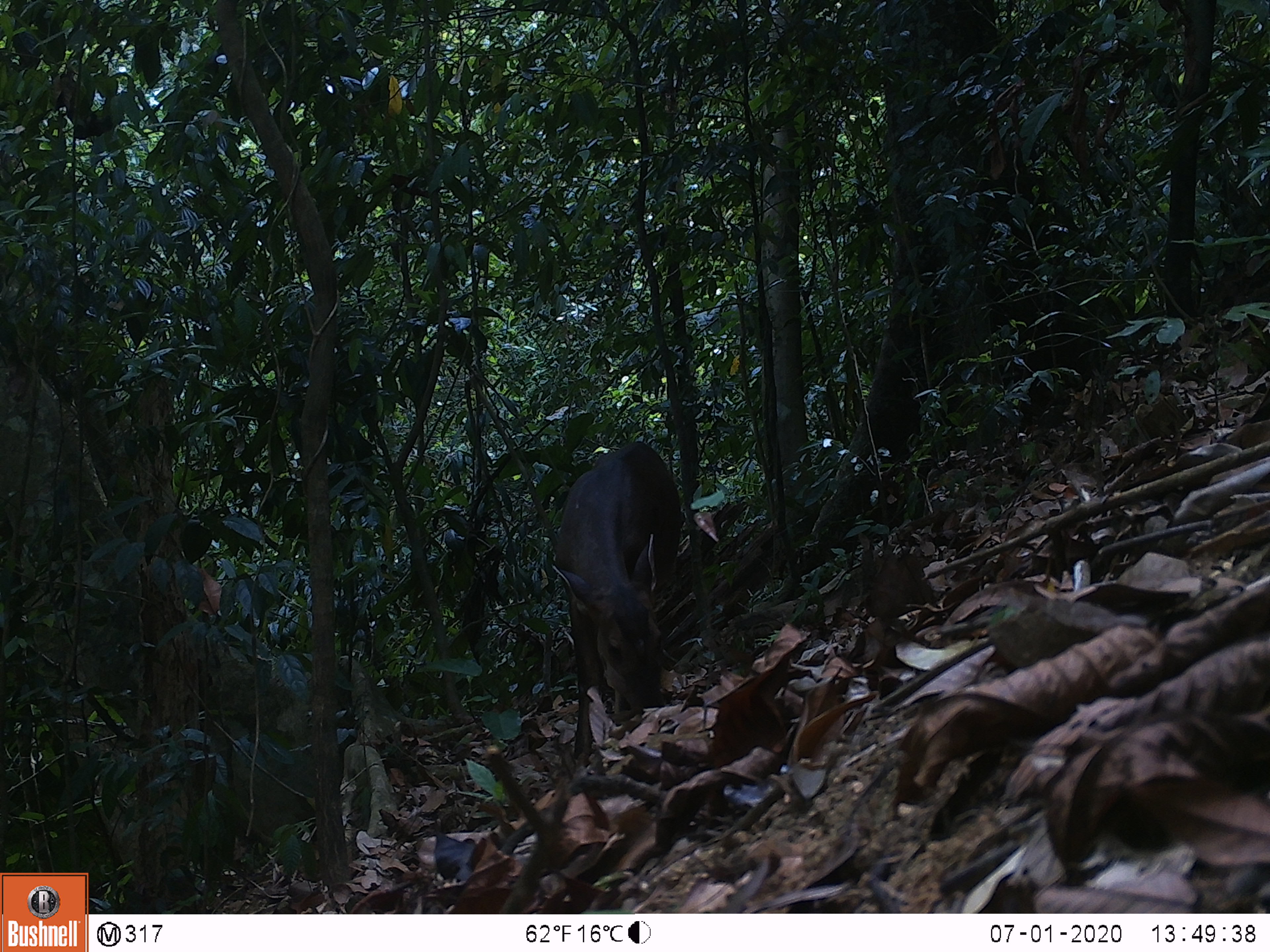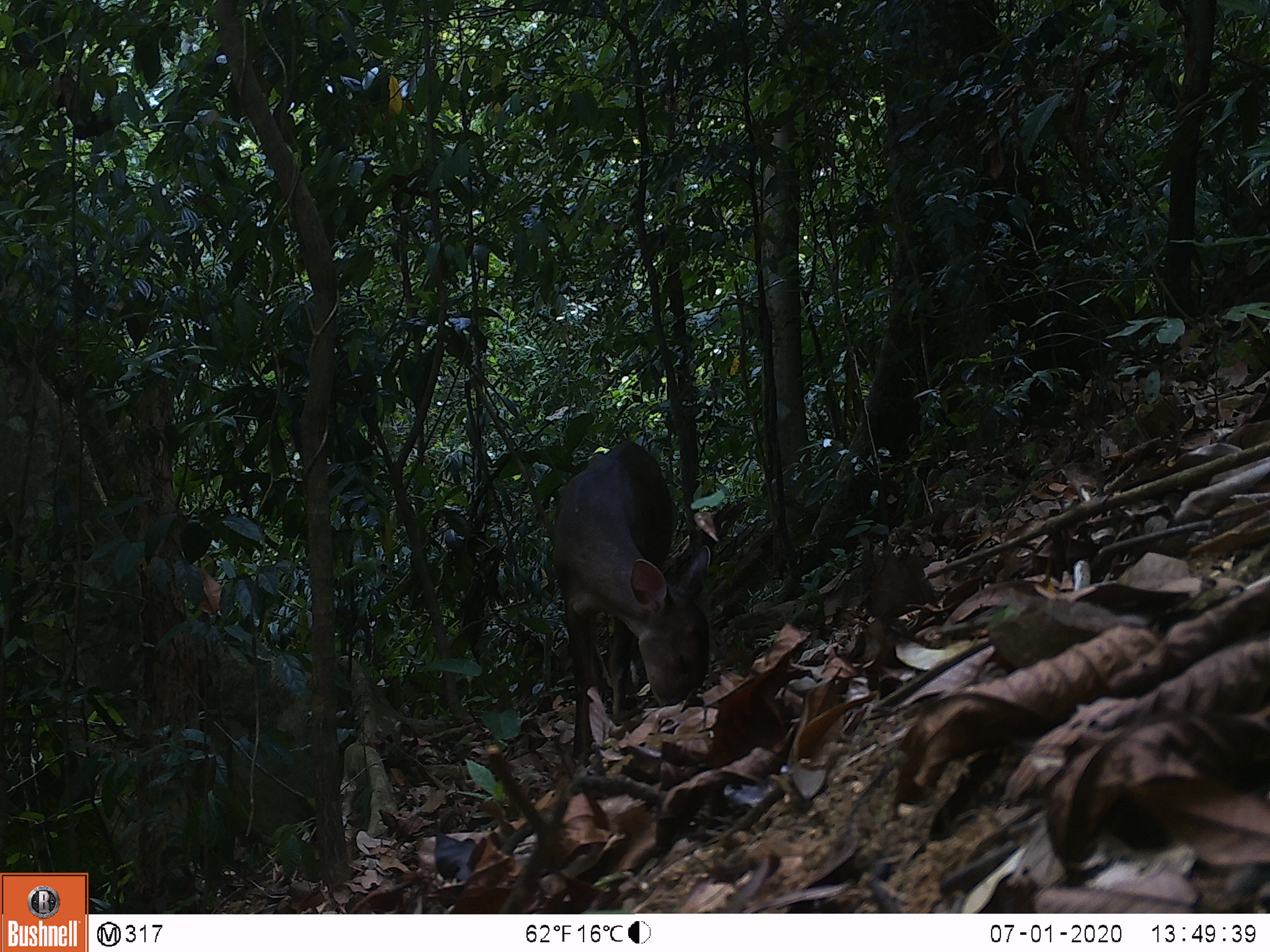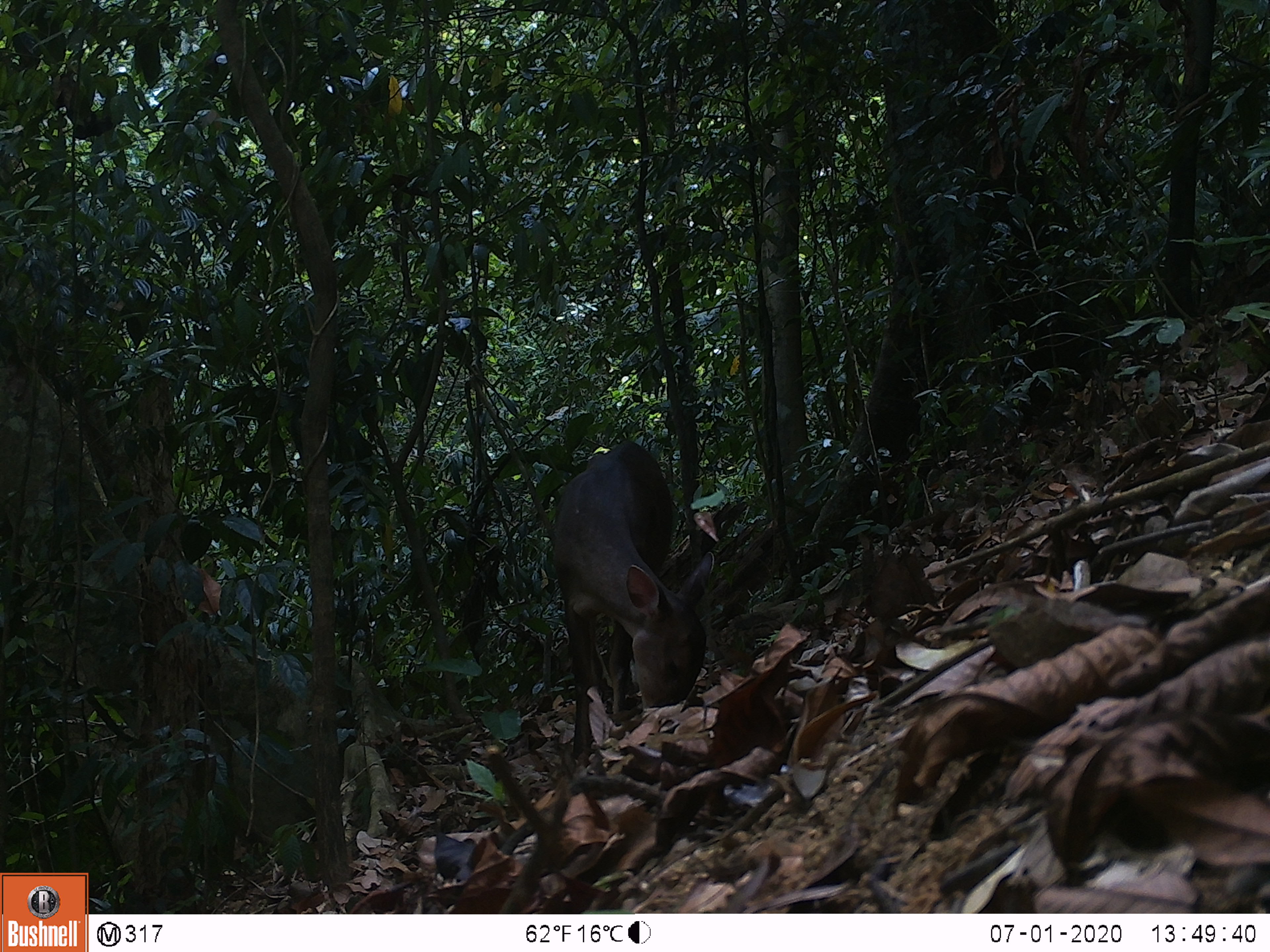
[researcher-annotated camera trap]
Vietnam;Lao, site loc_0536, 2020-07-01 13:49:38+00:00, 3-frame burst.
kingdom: Animalia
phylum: Chordata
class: Mammalia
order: Artiodactyla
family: Cervidae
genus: Muntiacus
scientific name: Muntiacus vuquangensis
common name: large-antlered muntjac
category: large antlered muntjac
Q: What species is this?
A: Large antlered muntjac (large-antlered muntjac) (Muntiacus vuquangensis).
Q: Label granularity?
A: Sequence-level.